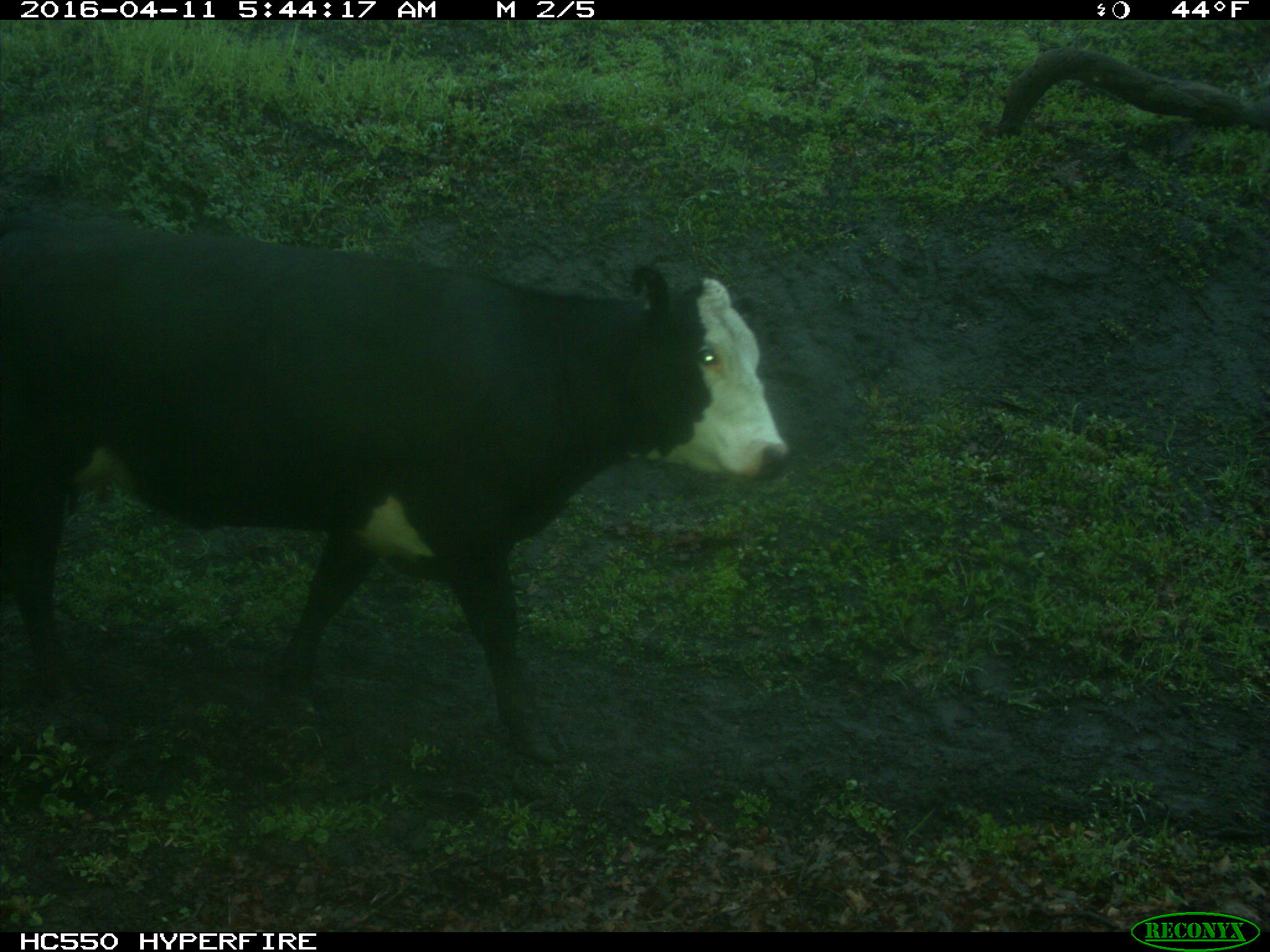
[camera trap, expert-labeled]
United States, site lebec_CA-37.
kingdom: Animalia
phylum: Chordata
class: Mammalia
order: Artiodactyla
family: Bovidae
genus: Bos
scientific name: Bos taurus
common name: domestic cow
Bos taurus (domestic cow).